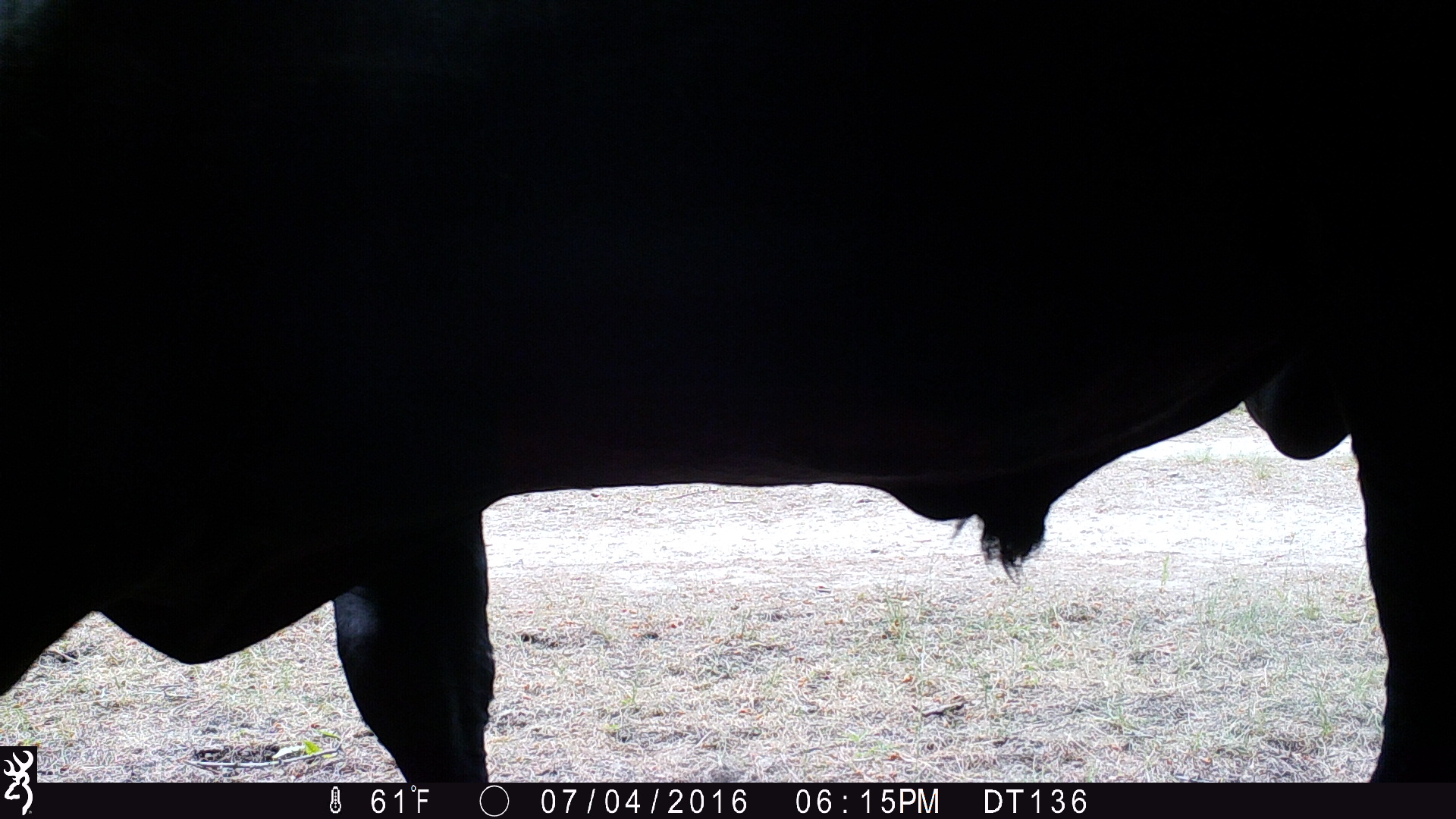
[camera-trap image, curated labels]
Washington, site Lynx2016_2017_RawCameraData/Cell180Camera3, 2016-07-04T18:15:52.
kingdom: Animalia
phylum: Chordata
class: Mammalia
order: Artiodactyla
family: Bovidae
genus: Bos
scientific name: Bos taurus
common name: domestic cattle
Domestic cattle (Bos taurus). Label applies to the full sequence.